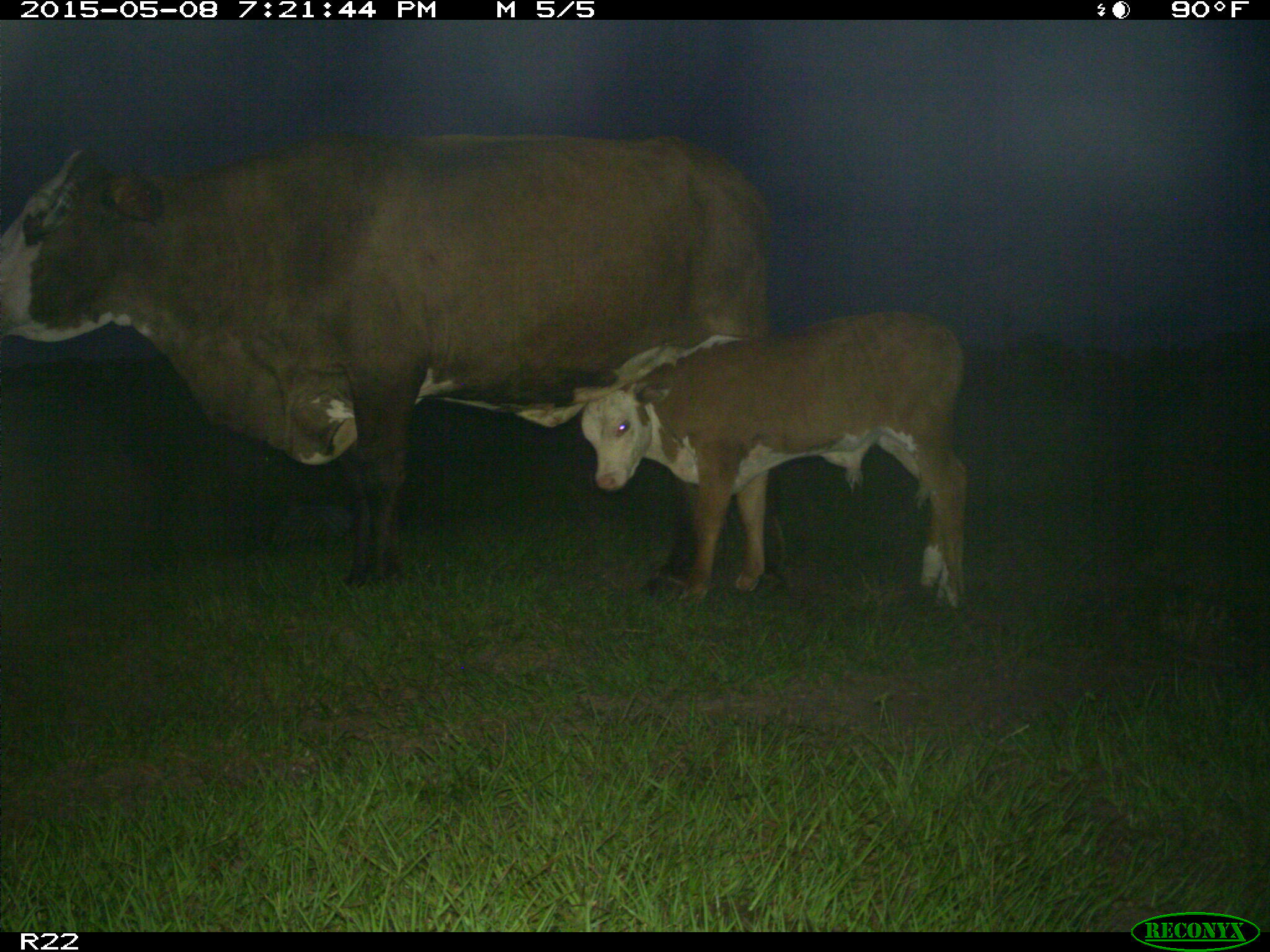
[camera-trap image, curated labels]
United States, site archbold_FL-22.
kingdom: Animalia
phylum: Chordata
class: Mammalia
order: Artiodactyla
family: Bovidae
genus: Bos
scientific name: Bos taurus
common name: domestic cow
Bos taurus (domestic cow).